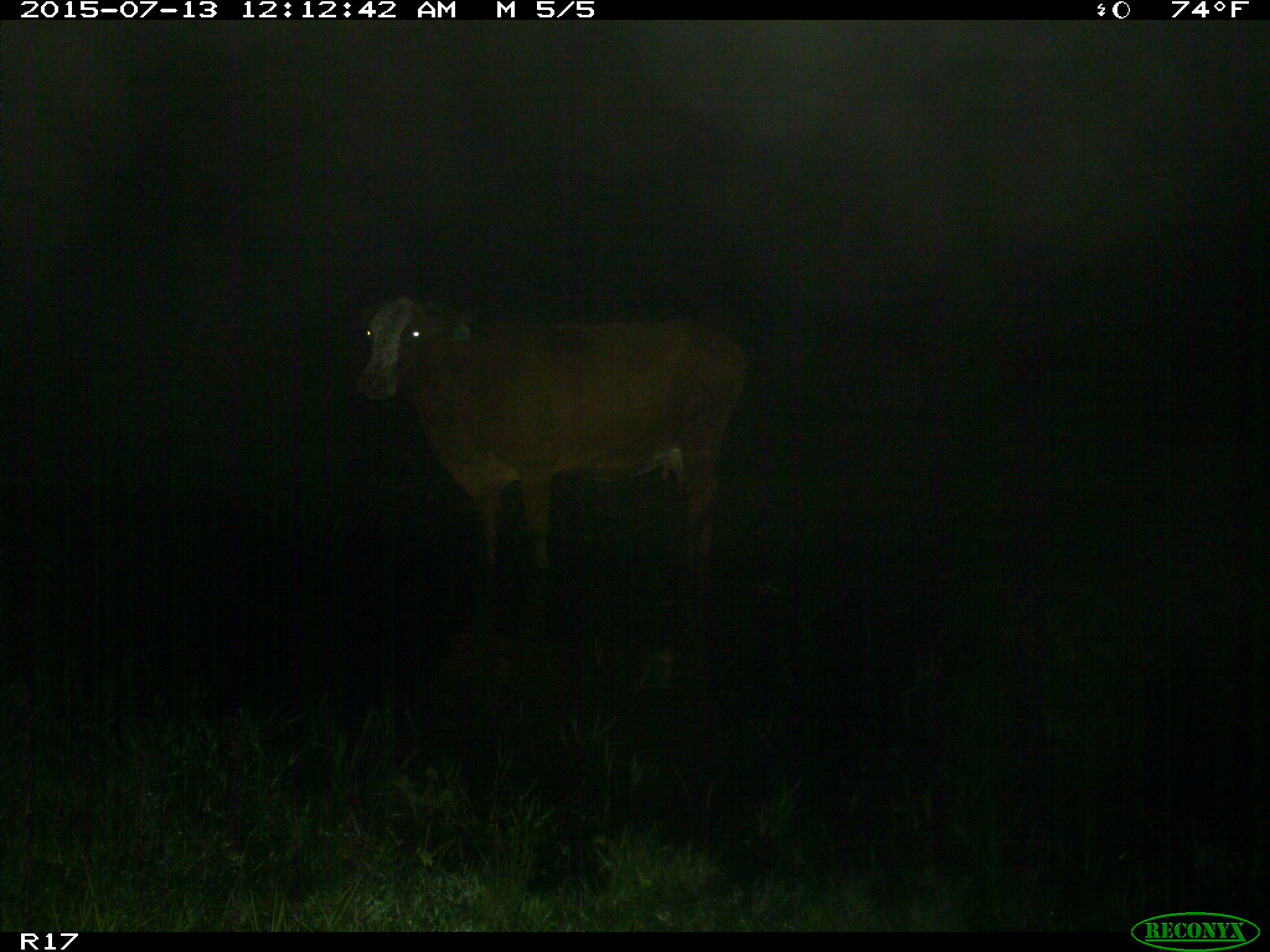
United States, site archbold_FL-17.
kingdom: Animalia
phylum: Chordata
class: Mammalia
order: Artiodactyla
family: Bovidae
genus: Bos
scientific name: Bos taurus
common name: domestic cow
Bos taurus (domestic cow).